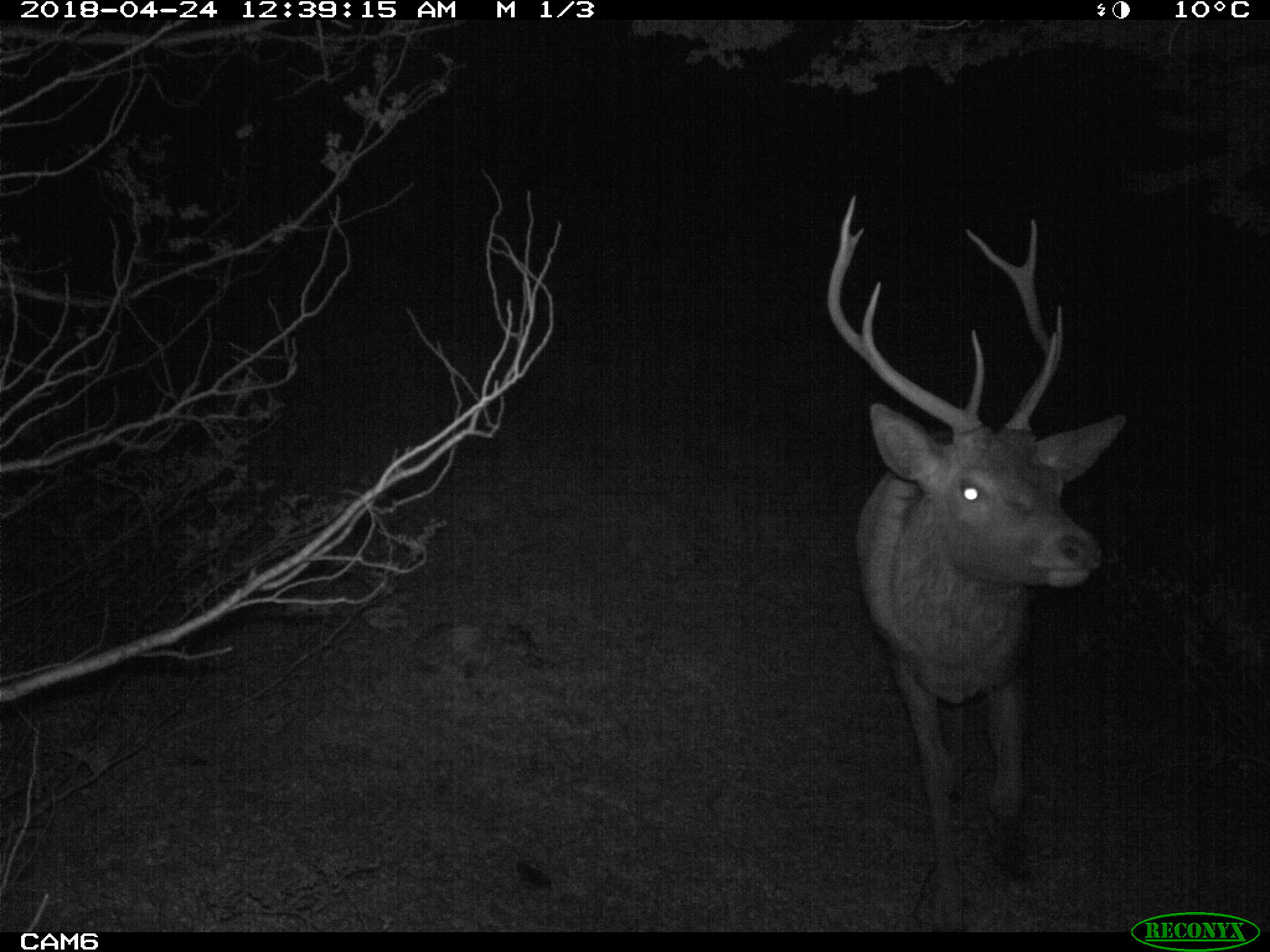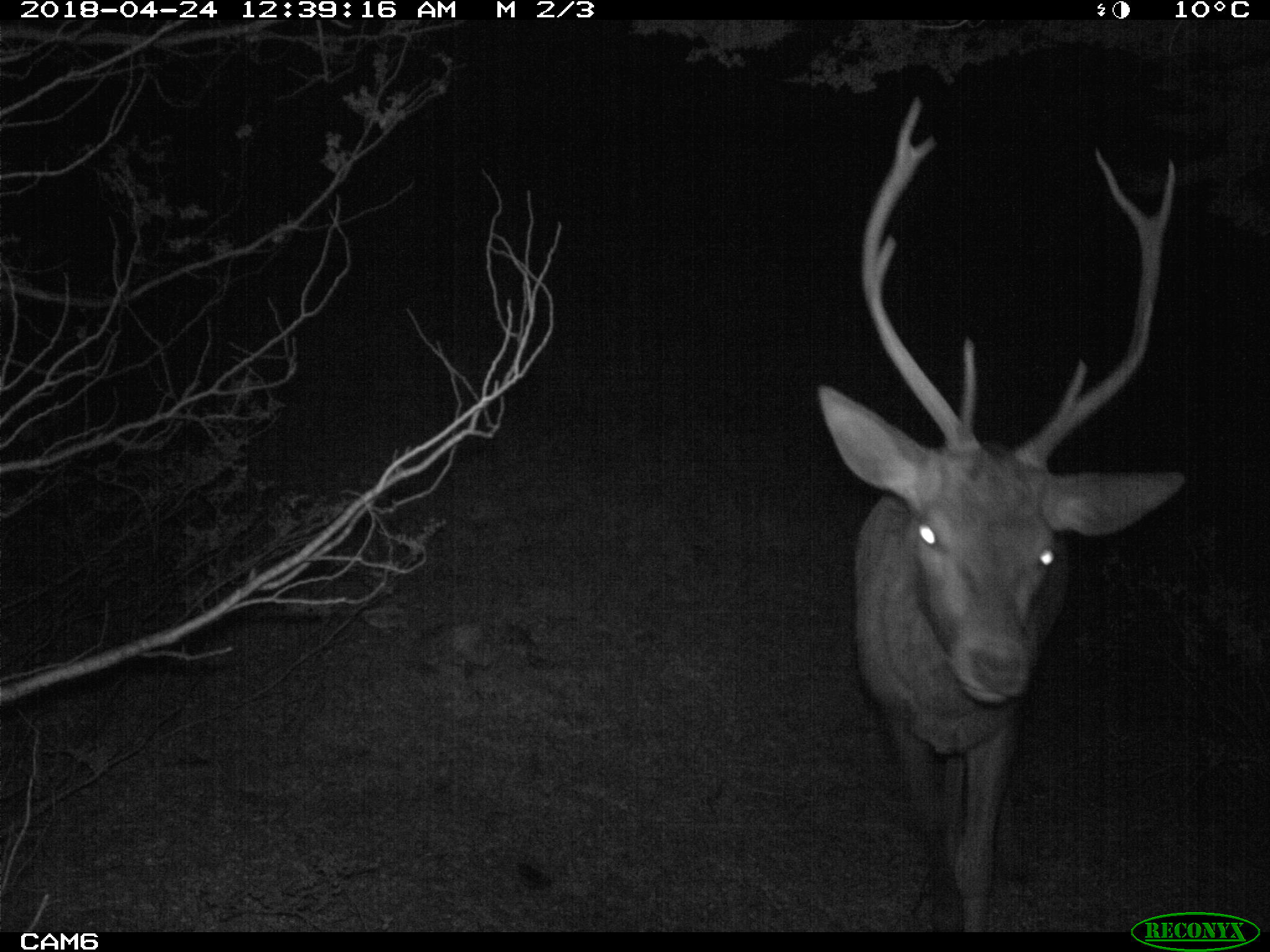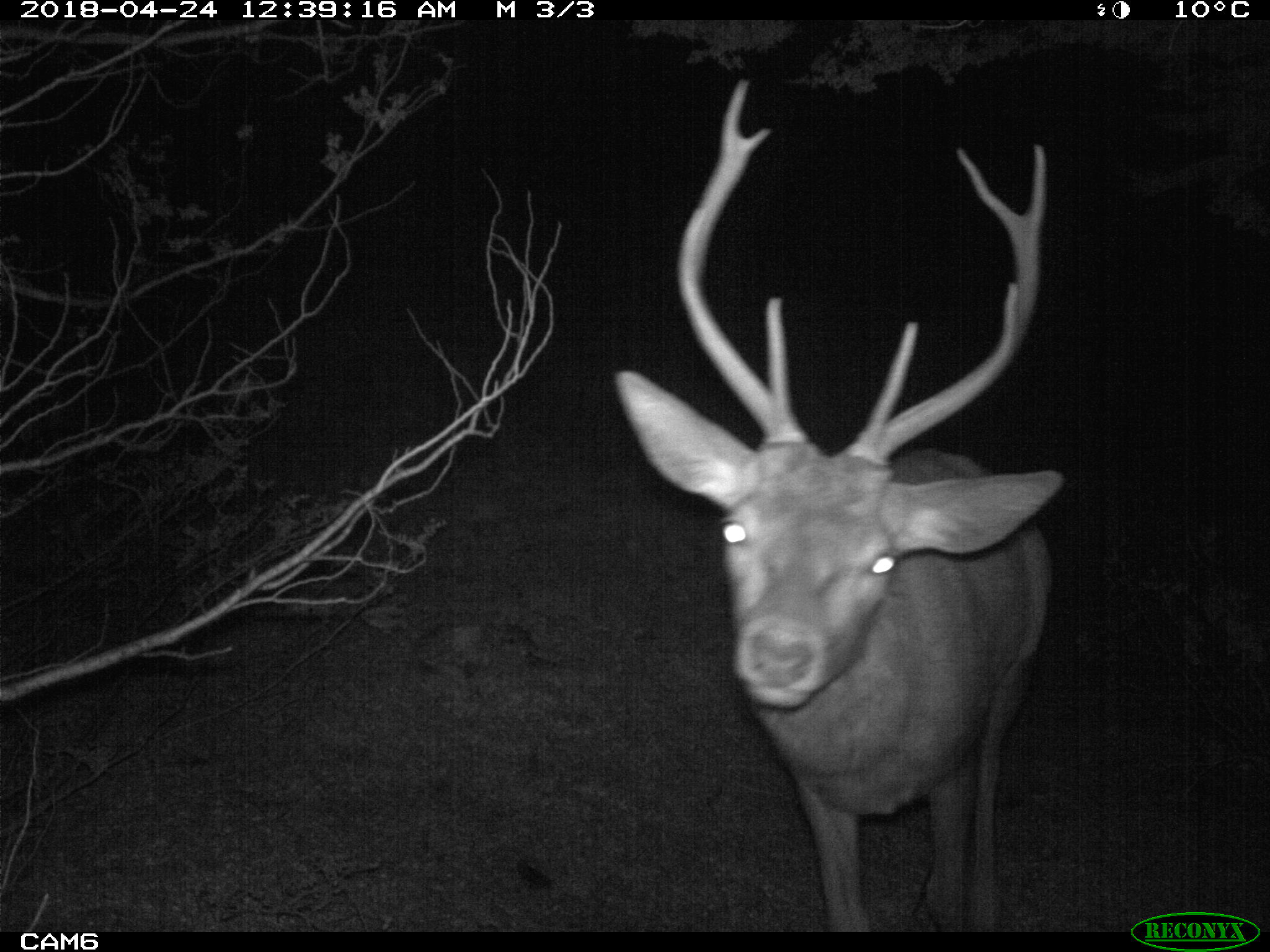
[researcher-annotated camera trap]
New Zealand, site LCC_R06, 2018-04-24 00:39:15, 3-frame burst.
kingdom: Animalia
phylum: Chordata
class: Mammalia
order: Artiodactyla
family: Cervidae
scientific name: Cervidae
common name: deer